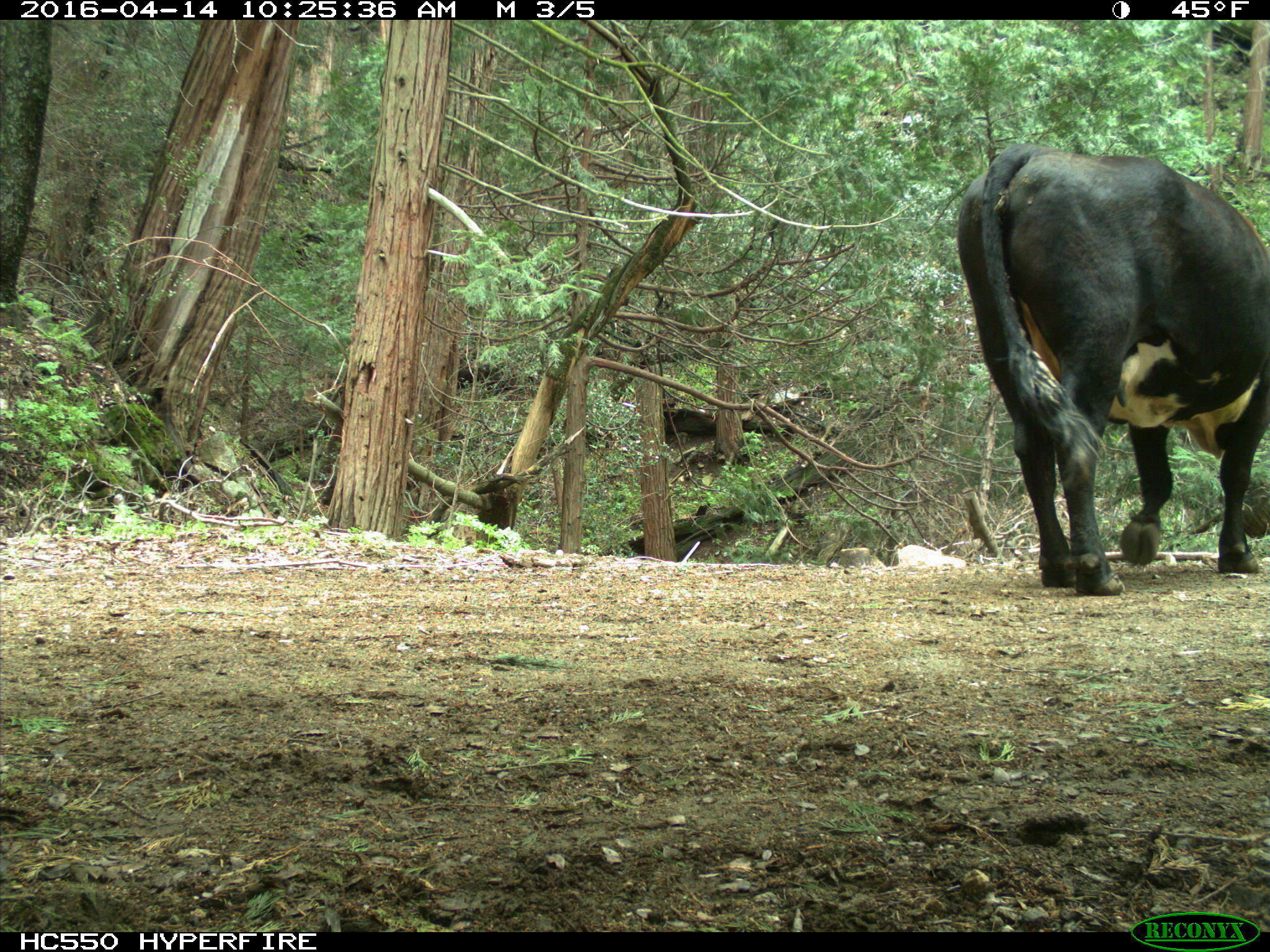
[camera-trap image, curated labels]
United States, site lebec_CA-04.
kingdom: Animalia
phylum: Chordata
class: Mammalia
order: Artiodactyla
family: Bovidae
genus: Bos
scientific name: Bos taurus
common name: domestic cow